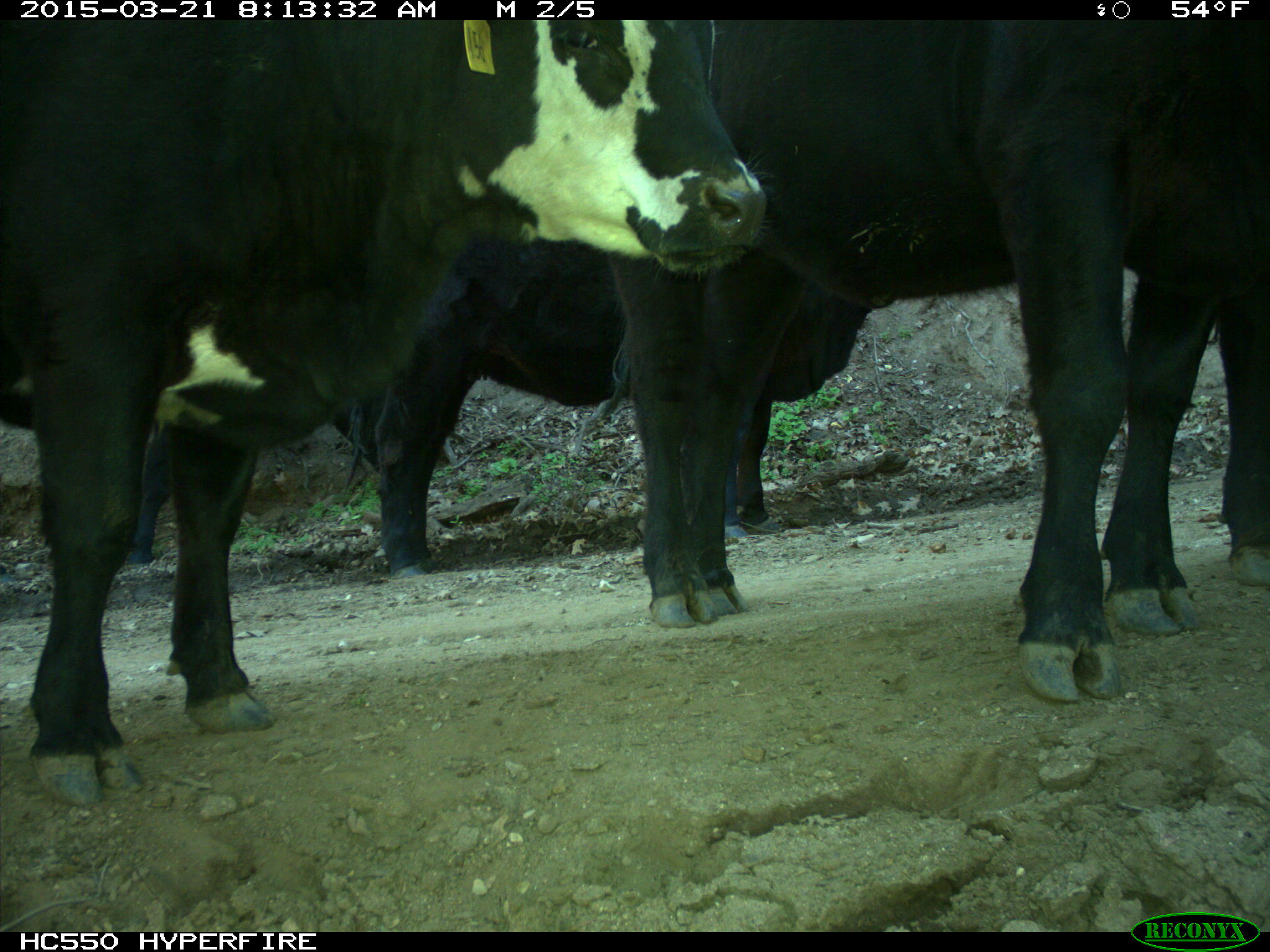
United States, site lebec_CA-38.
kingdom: Animalia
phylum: Chordata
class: Mammalia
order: Artiodactyla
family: Bovidae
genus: Bos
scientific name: Bos taurus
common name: domestic cow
Bos taurus (domestic cow).